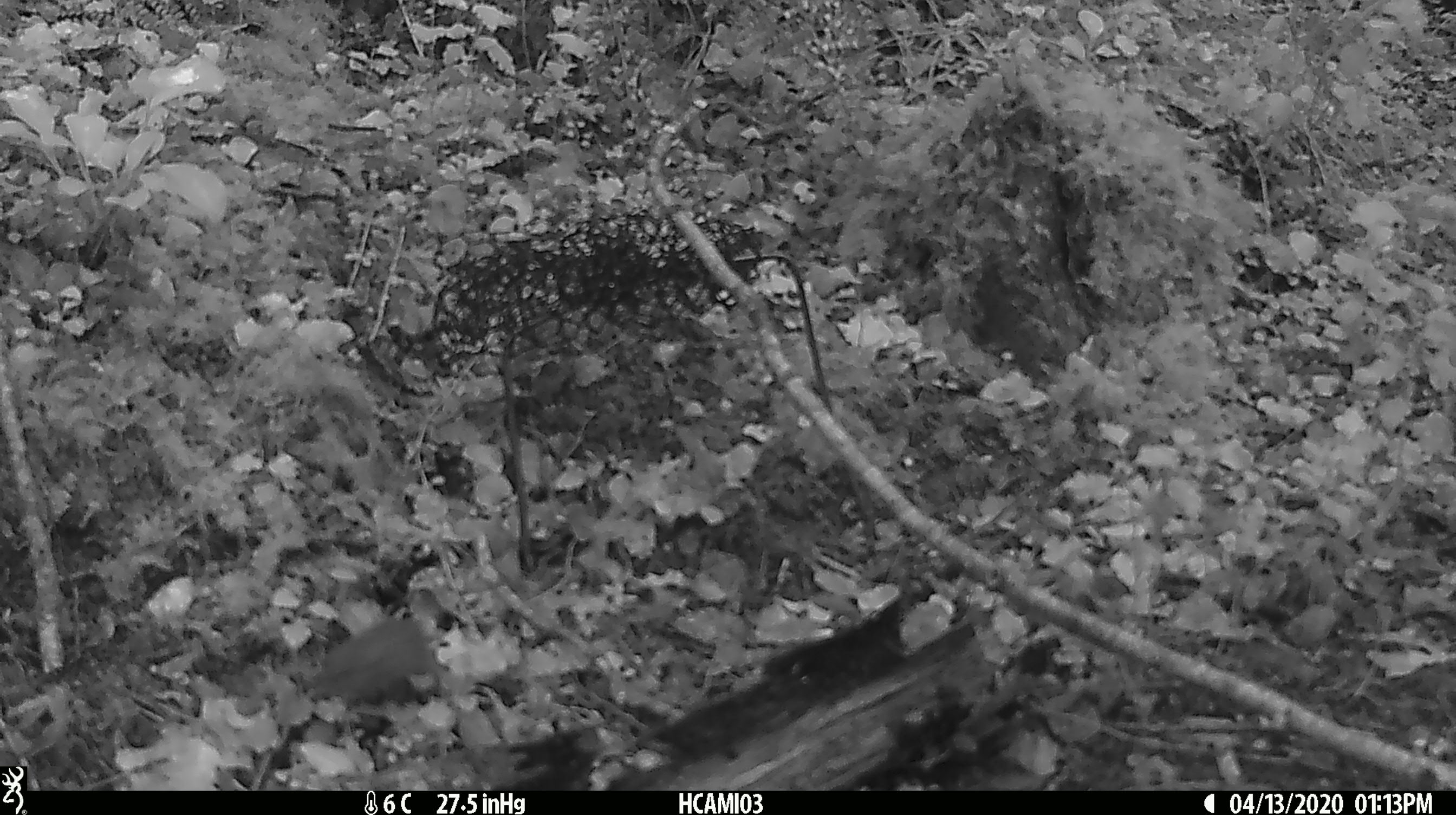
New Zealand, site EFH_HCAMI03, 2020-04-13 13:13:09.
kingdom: Animalia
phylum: Chordata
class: Mammalia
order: Rodentia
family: Muridae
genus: Mus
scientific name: Mus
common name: mouse